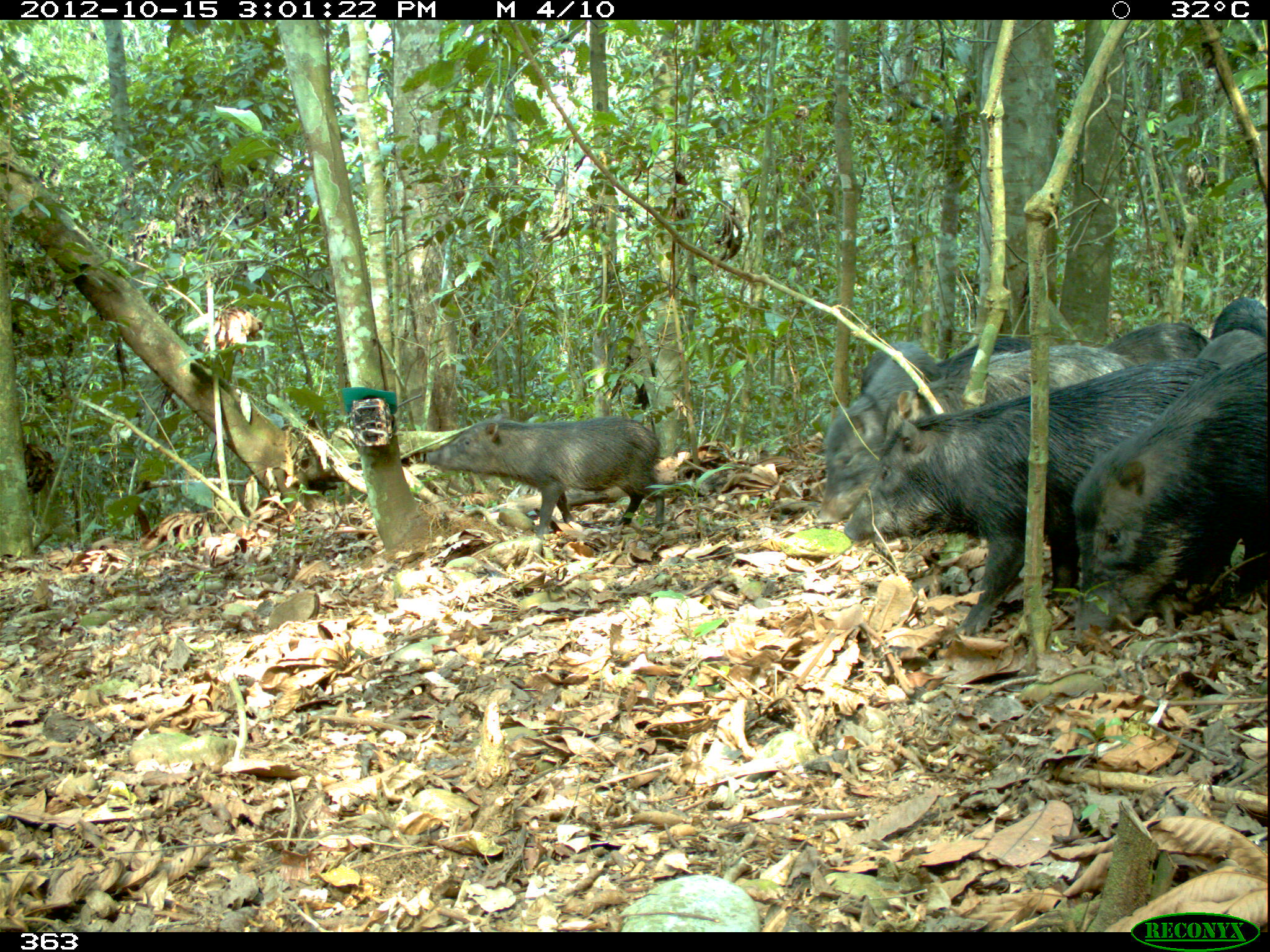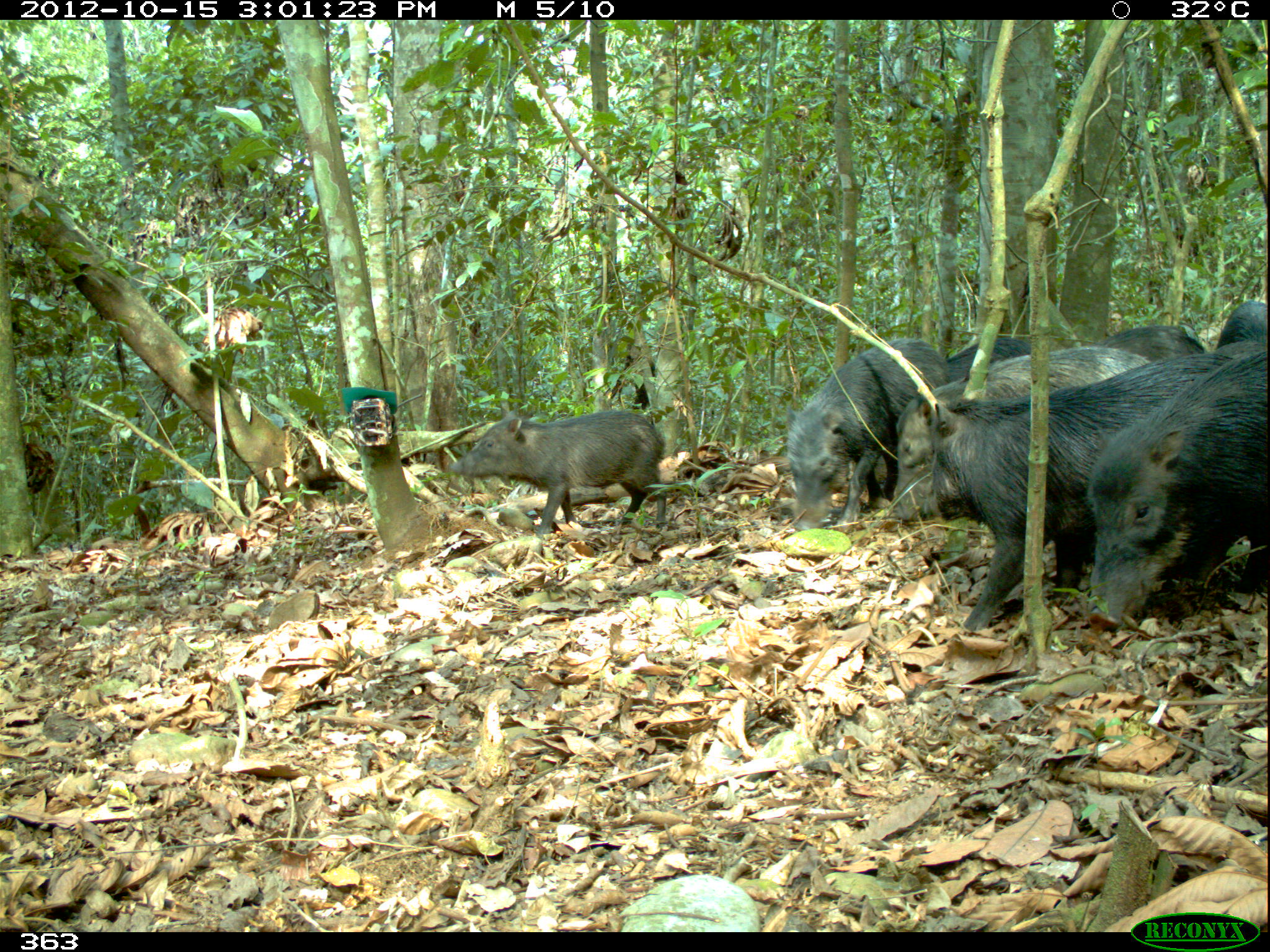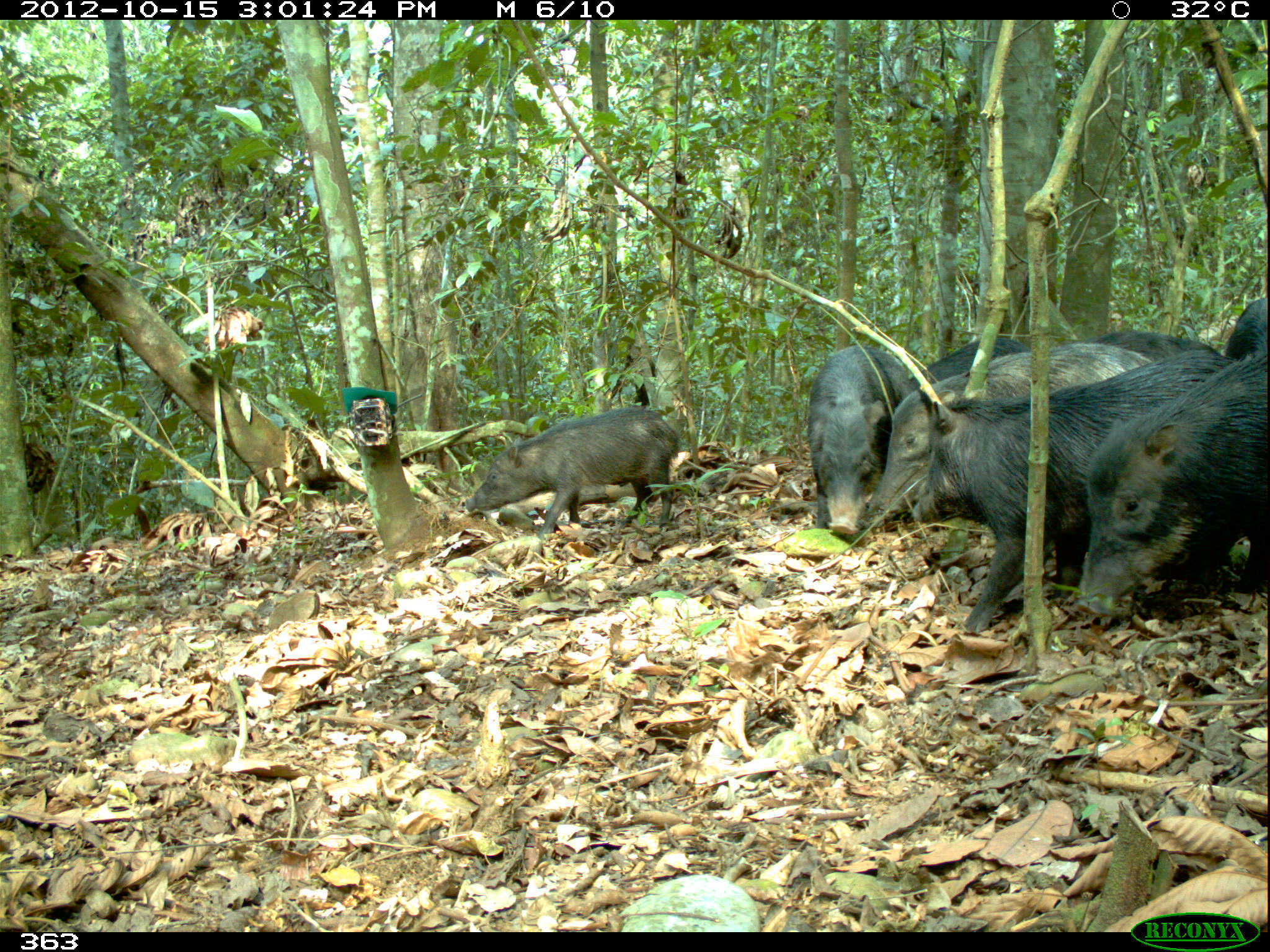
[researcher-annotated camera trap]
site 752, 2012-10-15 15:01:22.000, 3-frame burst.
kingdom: Animalia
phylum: Chordata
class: Mammalia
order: Artiodactyla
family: Tayassuidae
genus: Tayassu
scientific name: Tayassu pecari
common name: white-lipped peccary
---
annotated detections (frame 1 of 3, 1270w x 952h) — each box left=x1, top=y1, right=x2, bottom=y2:
tayassu pecari: left=843, top=362, right=1270, bottom=635; left=1071, top=351, right=1265, bottom=632; left=423, top=416, right=662, bottom=538; left=887, top=342, right=1131, bottom=450; left=823, top=342, right=936, bottom=516; left=925, top=335, right=1032, bottom=383; left=1102, top=322, right=1207, bottom=361; left=1201, top=329, right=1270, bottom=372; left=1212, top=296, right=1270, bottom=336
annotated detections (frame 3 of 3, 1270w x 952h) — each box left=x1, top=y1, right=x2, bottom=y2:
tayassu pecari: left=913, top=353, right=1238, bottom=631; left=857, top=342, right=1153, bottom=523; left=1077, top=353, right=1266, bottom=615; left=465, top=409, right=677, bottom=535; left=807, top=345, right=915, bottom=534; left=909, top=336, right=1031, bottom=391; left=1085, top=331, right=1217, bottom=361; left=1224, top=295, right=1267, bottom=362